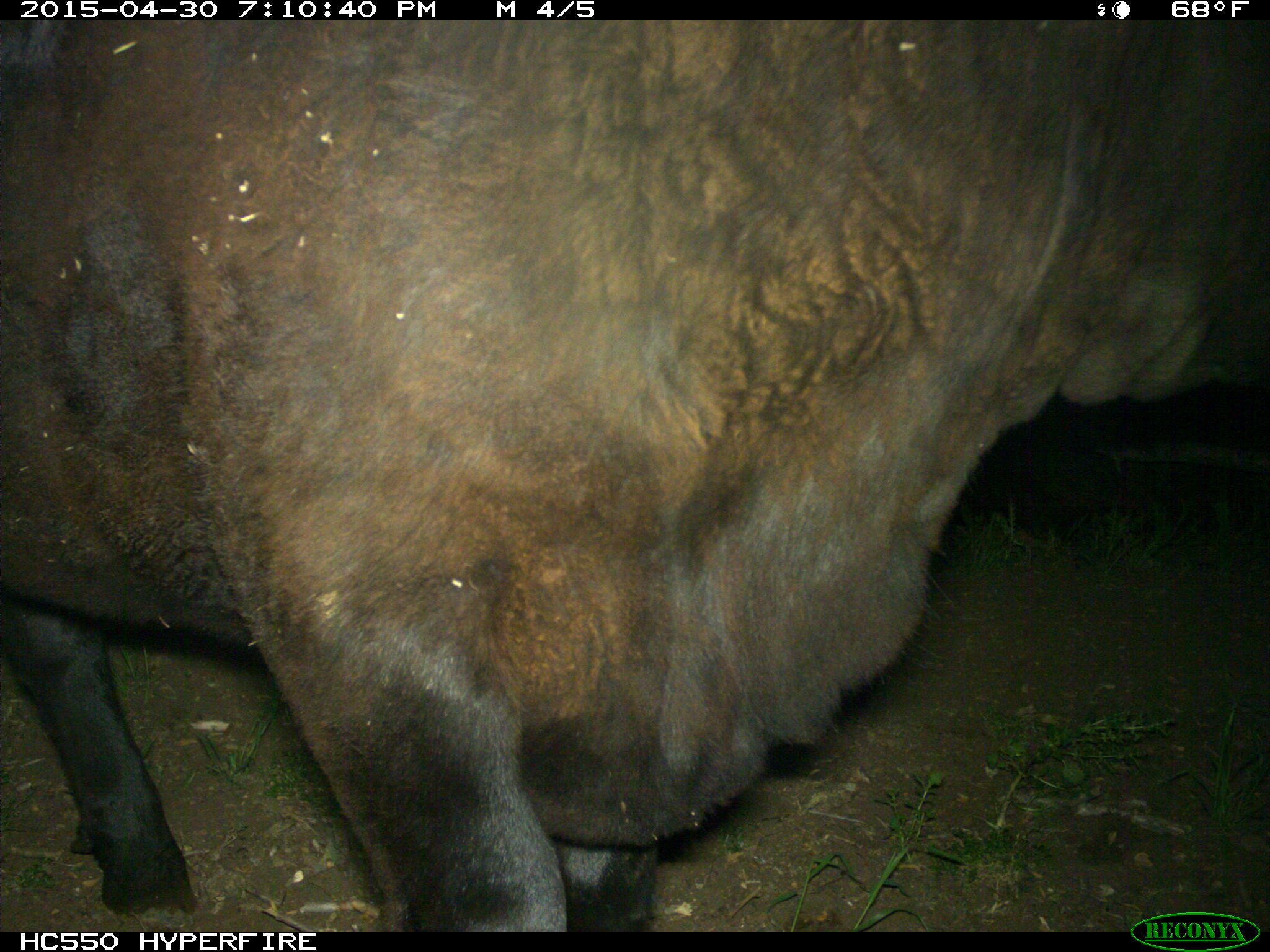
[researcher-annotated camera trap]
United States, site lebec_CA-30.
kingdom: Animalia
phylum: Chordata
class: Mammalia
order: Artiodactyla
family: Bovidae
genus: Bos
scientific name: Bos taurus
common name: domestic cow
Bos taurus (domestic cow).